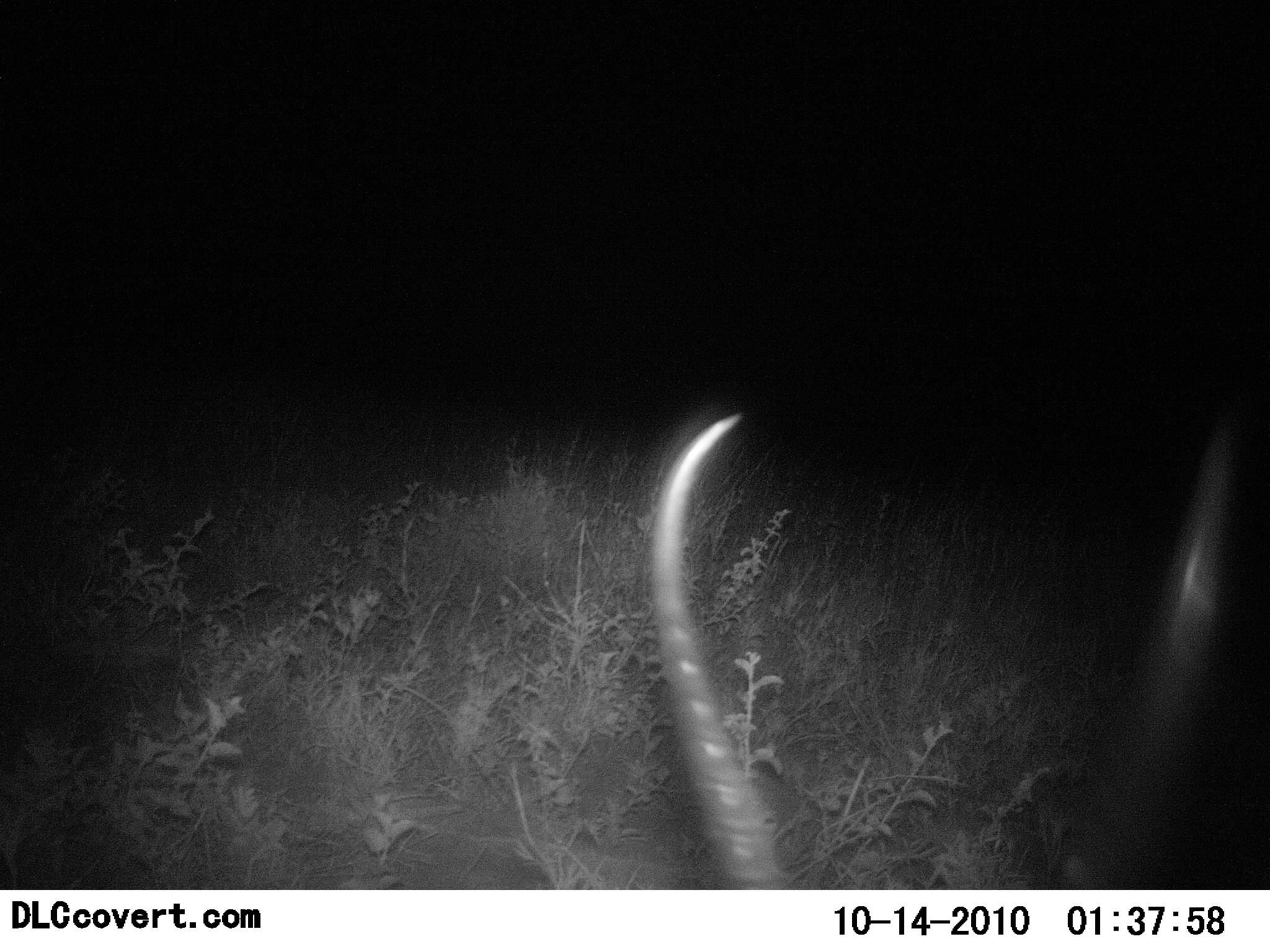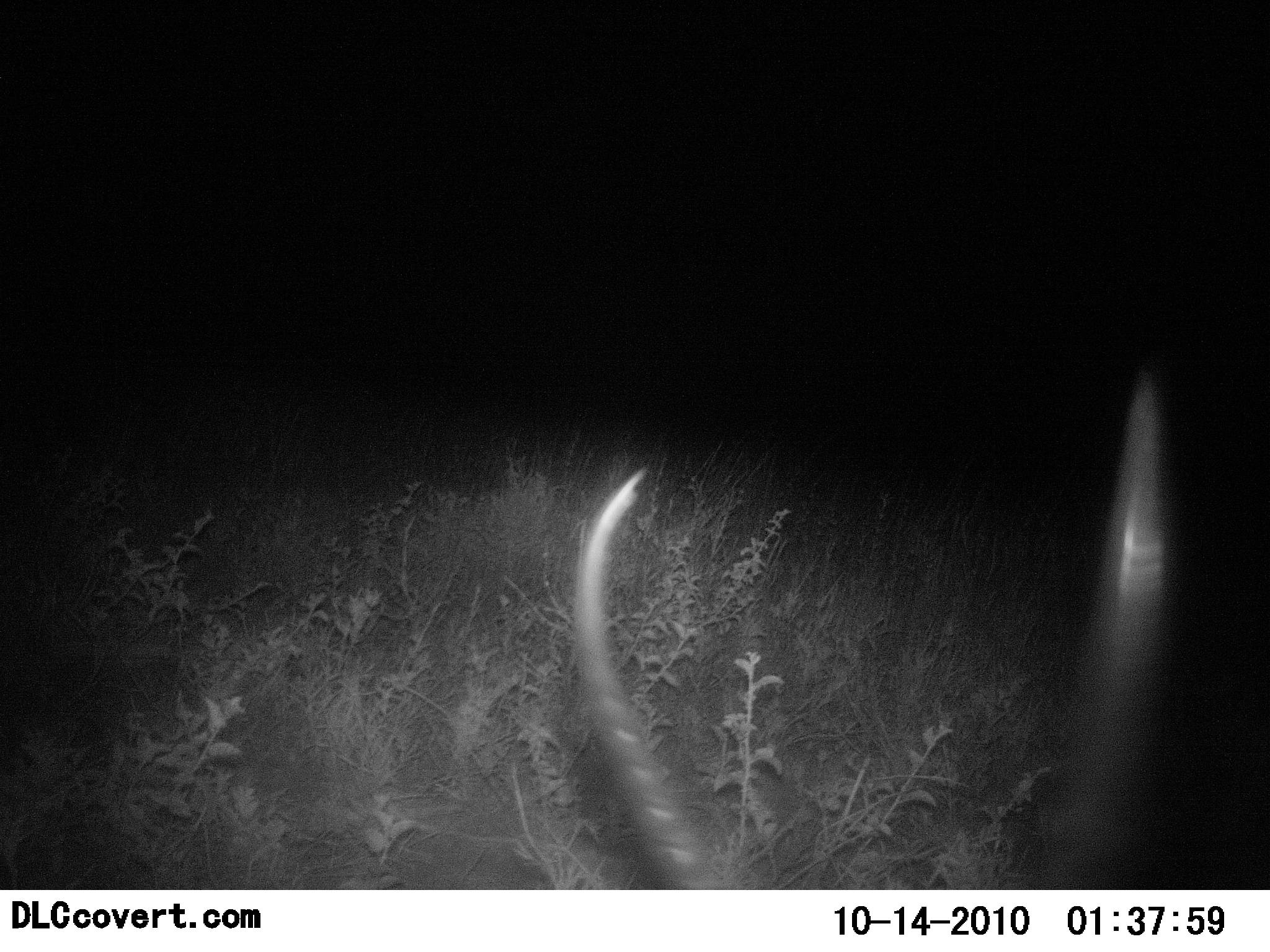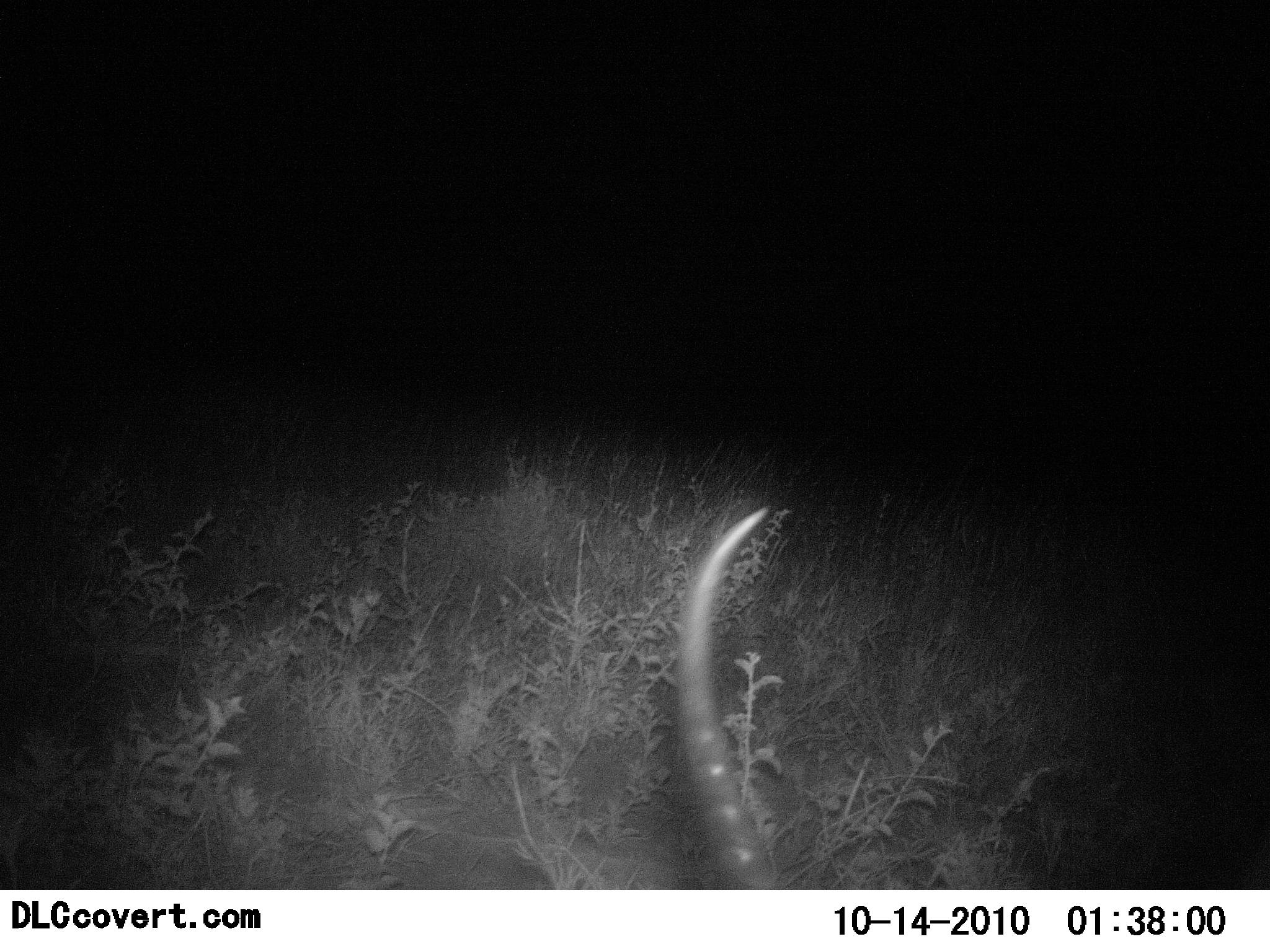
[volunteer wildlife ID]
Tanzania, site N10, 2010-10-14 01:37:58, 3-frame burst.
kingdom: Animalia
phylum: Chordata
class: Mammalia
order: Artiodactyla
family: Bovidae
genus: Damaliscus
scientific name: Damaliscus lunatus jimela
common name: topi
Topi (Damaliscus lunatus jimela), count 1. Behavior (volunteer vote fractions): standing 40%, resting 20%, moving 20%, interacting 0%. Young present (vote fraction): 0%. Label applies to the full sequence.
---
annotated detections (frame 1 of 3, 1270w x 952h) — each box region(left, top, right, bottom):
animal: region(637, 408, 1270, 889)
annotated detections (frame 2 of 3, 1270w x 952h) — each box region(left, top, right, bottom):
animal: region(568, 368, 1175, 889)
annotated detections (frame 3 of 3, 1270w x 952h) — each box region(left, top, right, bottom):
animal: region(671, 507, 796, 891)